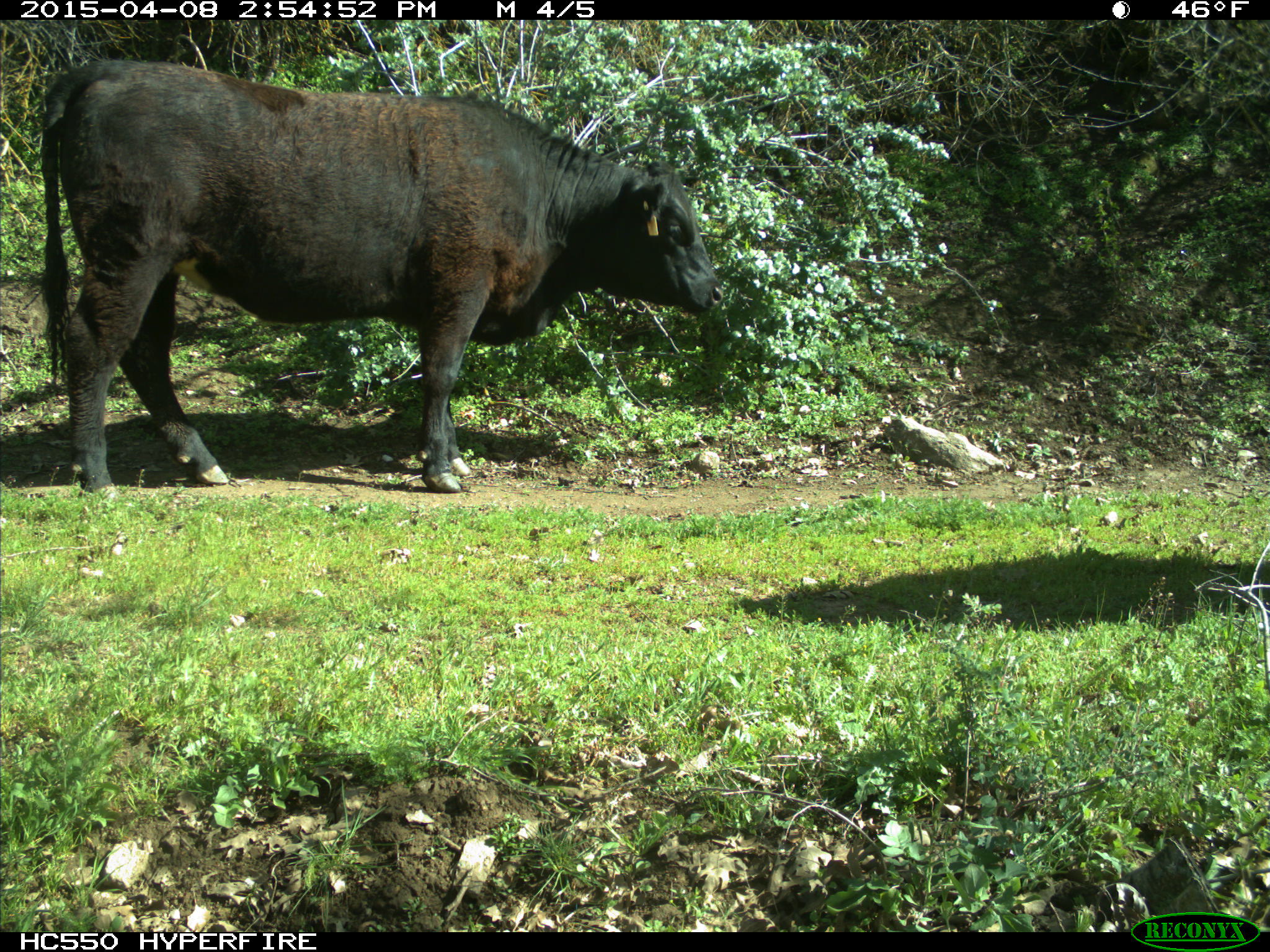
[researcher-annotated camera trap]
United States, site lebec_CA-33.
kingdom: Animalia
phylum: Chordata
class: Mammalia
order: Artiodactyla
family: Bovidae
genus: Bos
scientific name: Bos taurus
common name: domestic cow